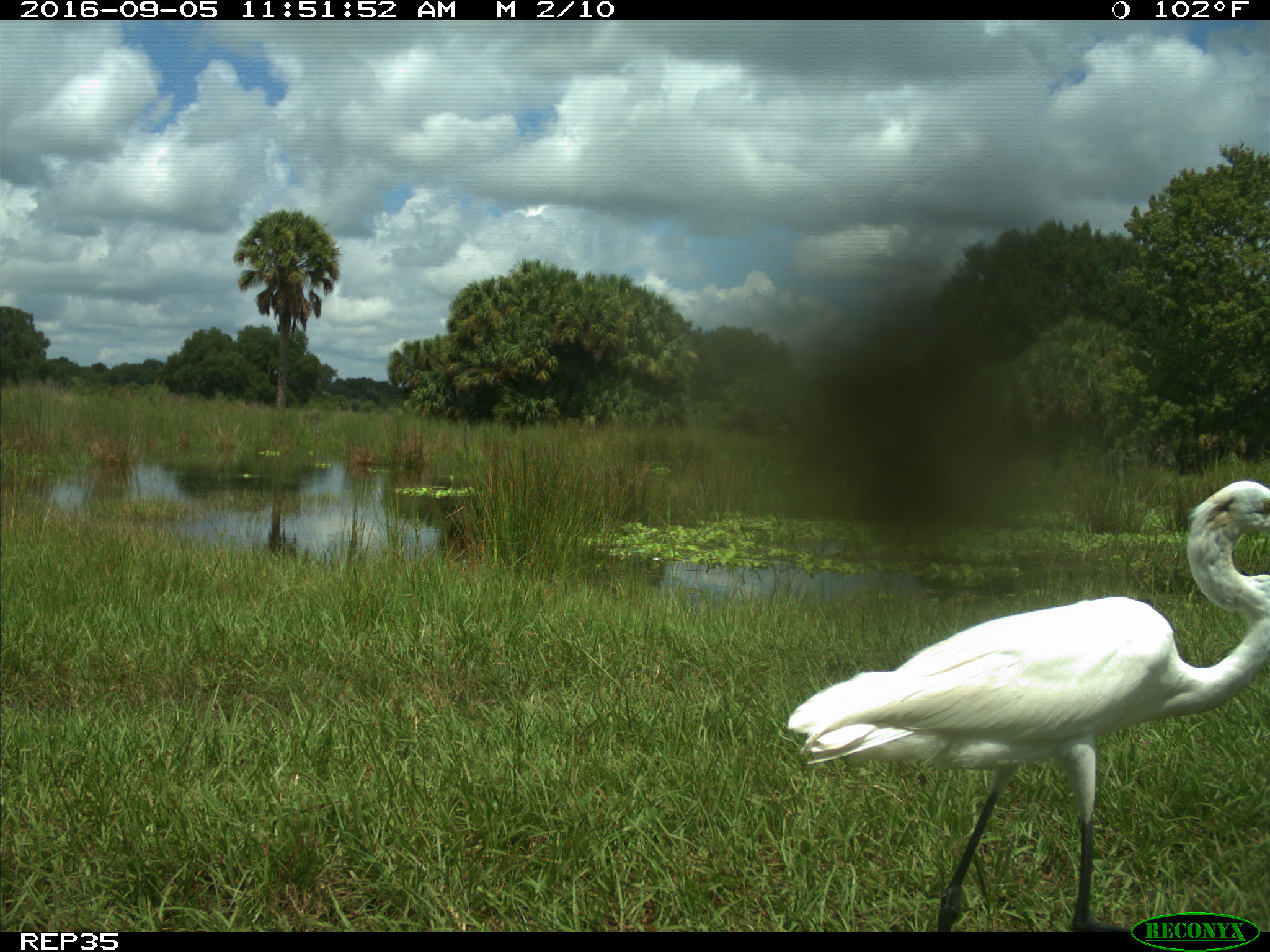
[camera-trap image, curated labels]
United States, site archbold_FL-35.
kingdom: Animalia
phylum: Chordata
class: Aves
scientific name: Aves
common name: birds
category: unidentified bird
Unidentified bird (birds) (Aves).